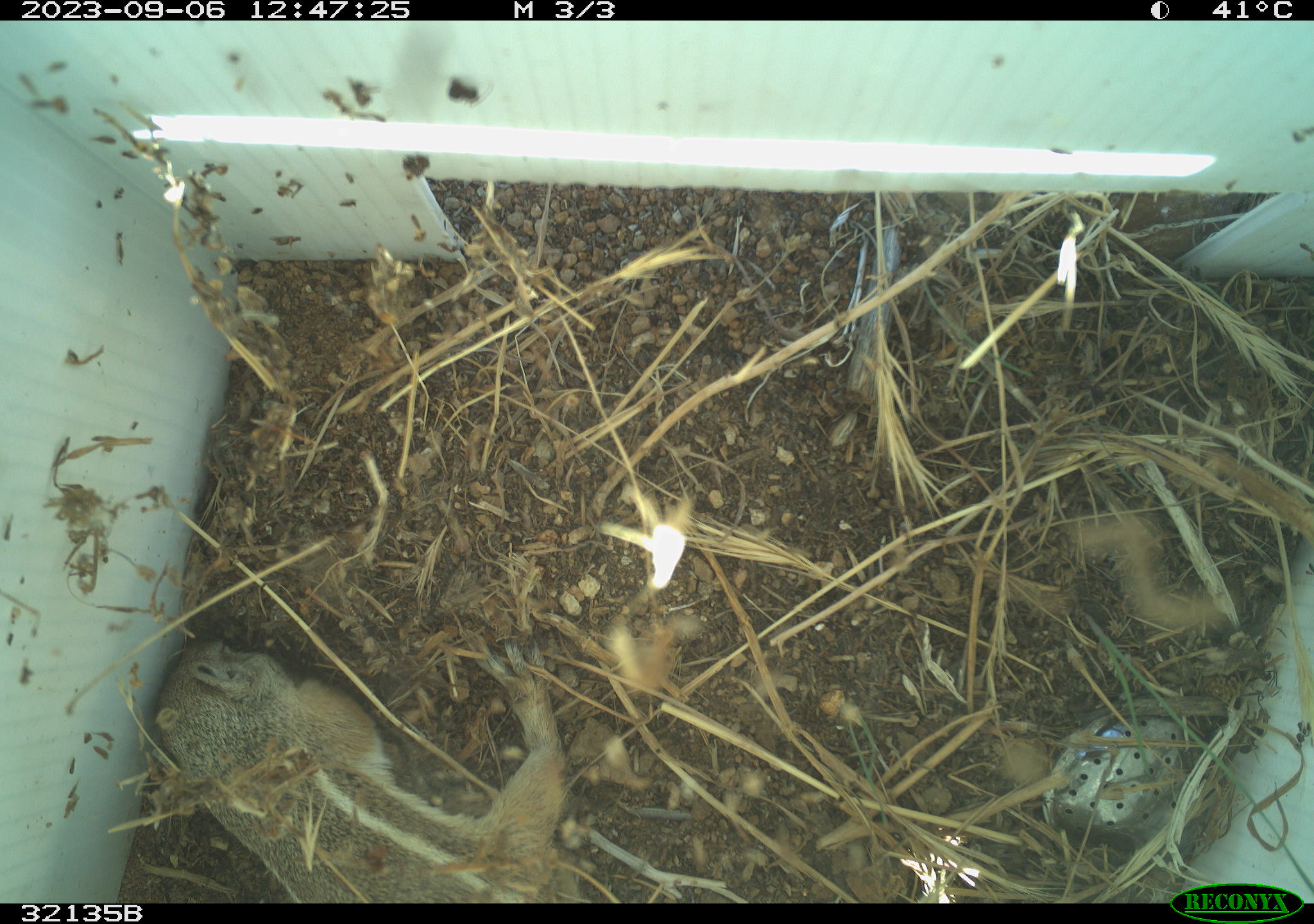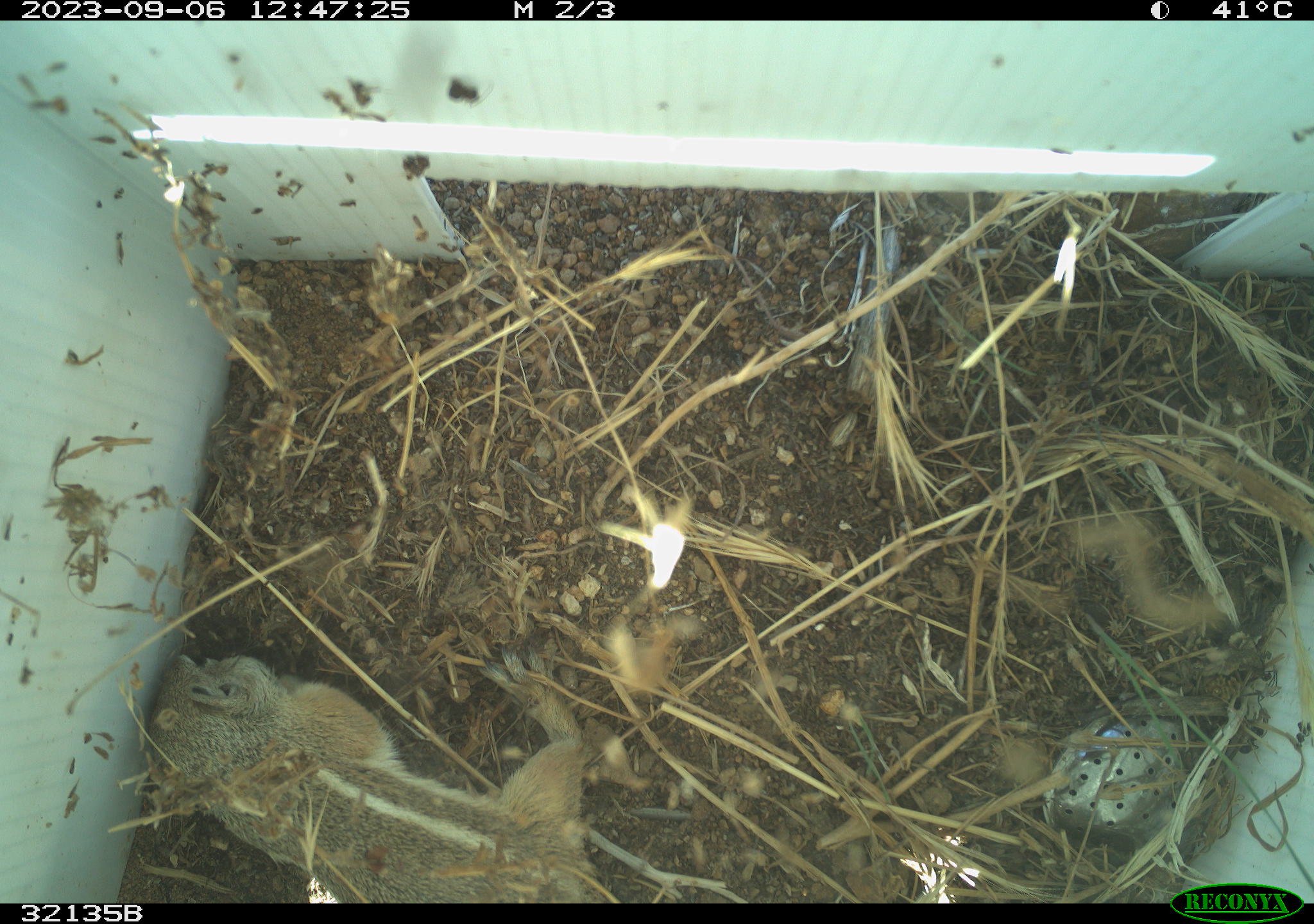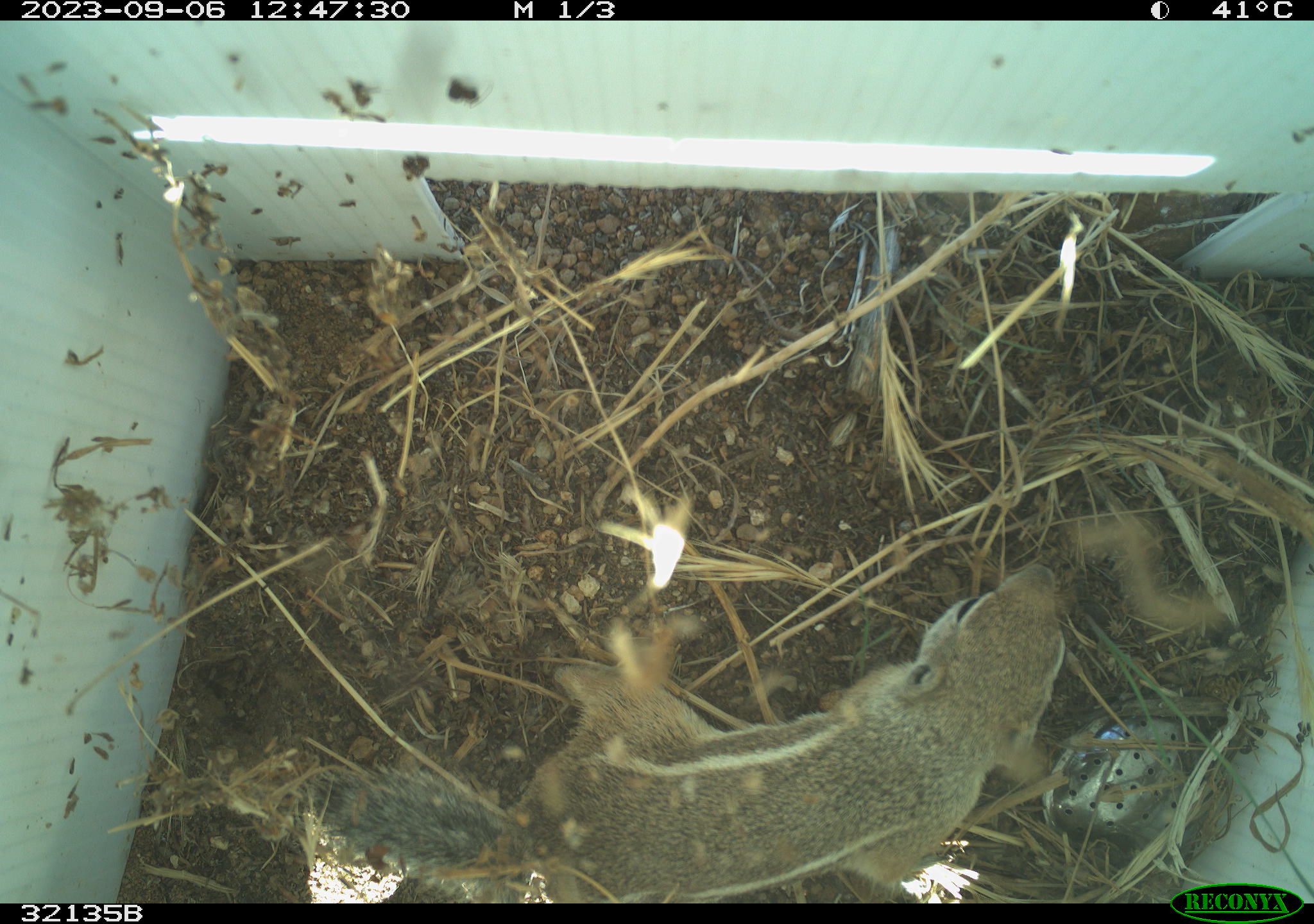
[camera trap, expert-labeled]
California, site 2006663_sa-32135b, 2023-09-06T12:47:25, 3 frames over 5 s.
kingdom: Animalia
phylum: Chordata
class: Mammalia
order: Rodentia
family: Sciuridae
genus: Ammospermophilus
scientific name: Ammospermophilus leucurus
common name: white-tailed antelope squirrel